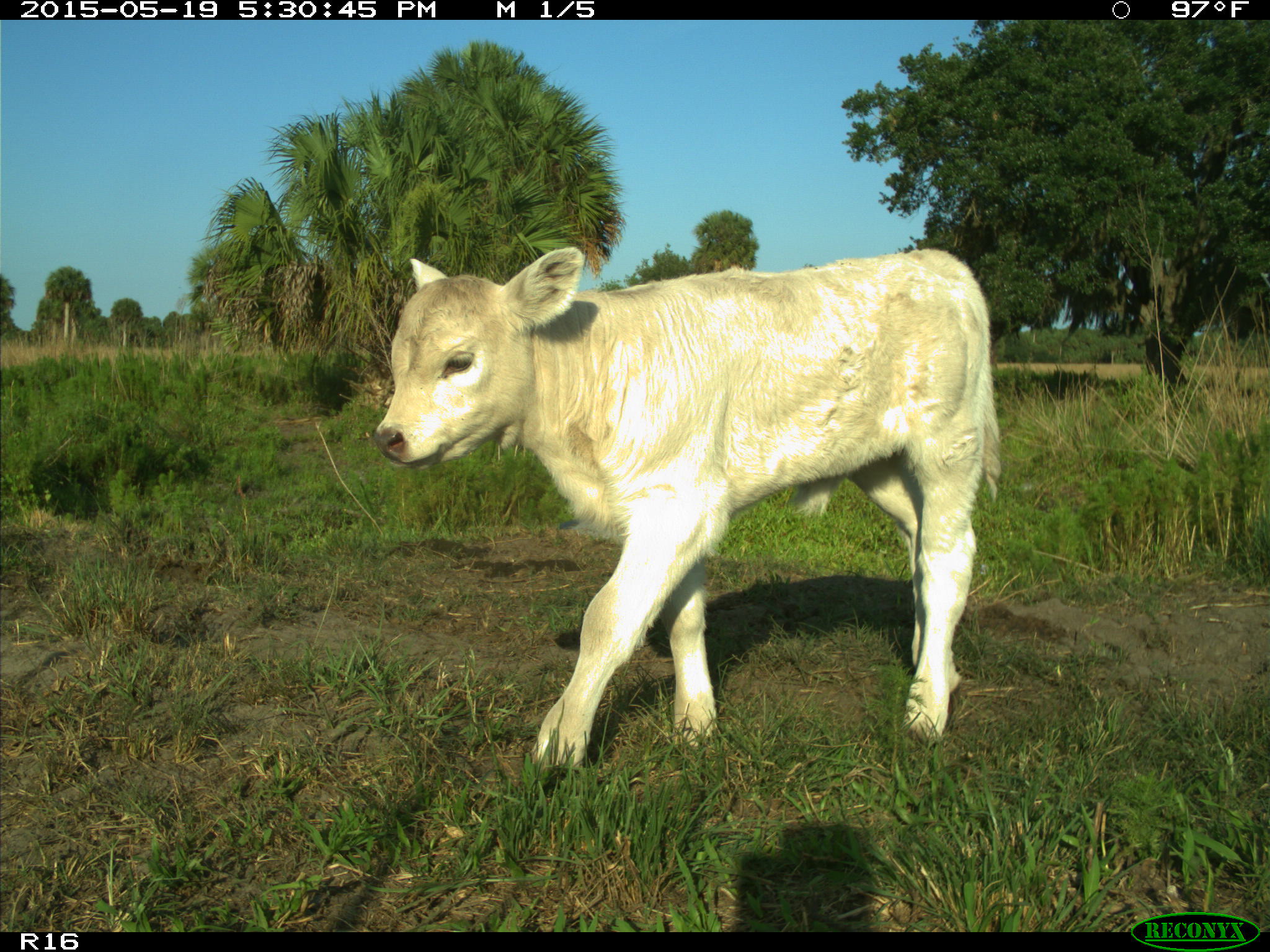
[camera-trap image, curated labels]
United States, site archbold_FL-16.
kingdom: Animalia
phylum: Chordata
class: Mammalia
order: Artiodactyla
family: Bovidae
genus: Bos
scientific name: Bos taurus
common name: domestic cow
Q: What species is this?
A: Bos taurus (domestic cow).